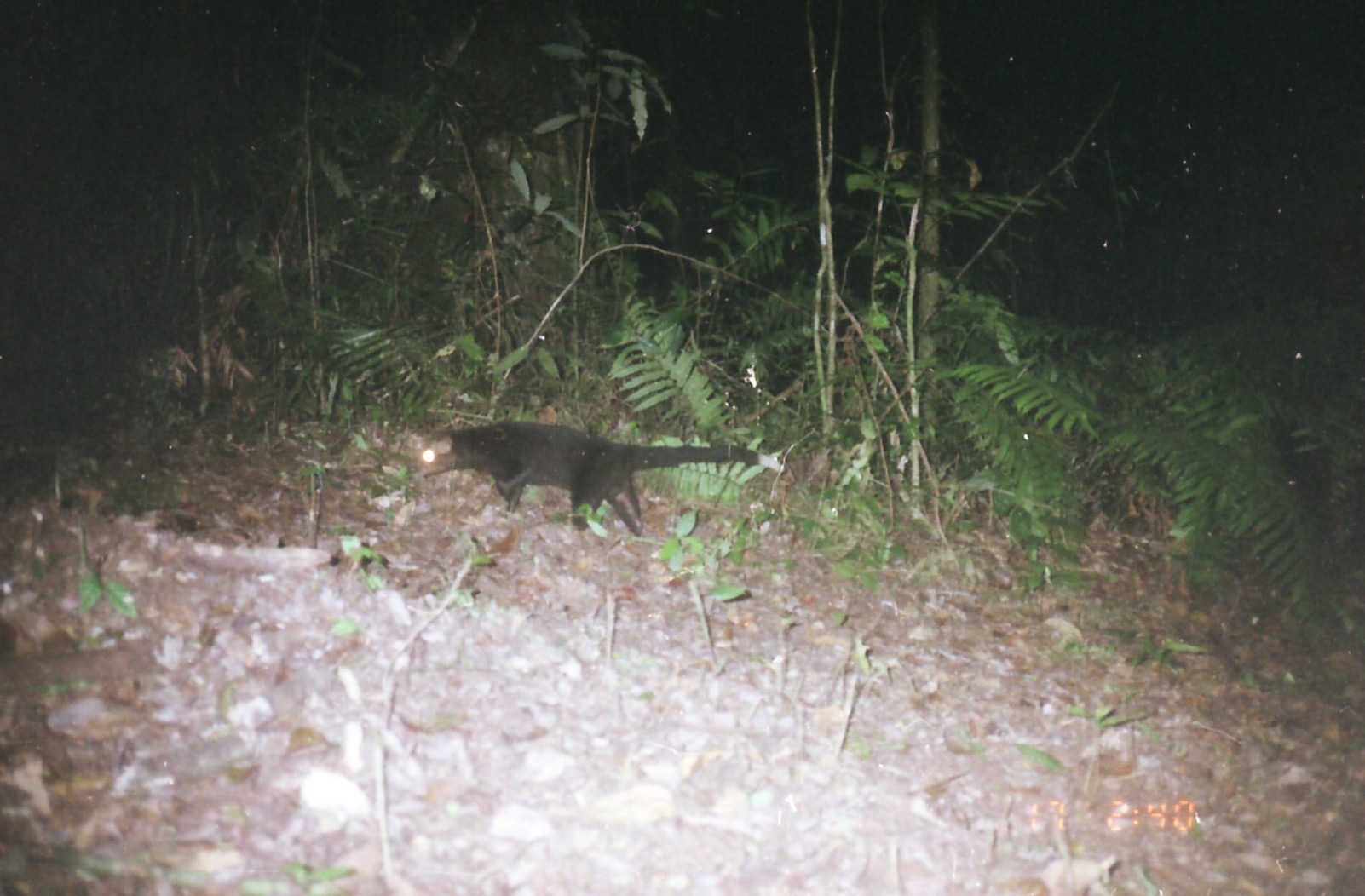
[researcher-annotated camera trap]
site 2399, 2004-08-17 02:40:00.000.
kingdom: Animalia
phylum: Chordata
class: Mammalia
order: Carnivora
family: Viverridae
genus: Paguma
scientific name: Paguma larvata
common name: masked palm civet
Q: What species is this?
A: Paguma larvata (masked palm civet).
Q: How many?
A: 1.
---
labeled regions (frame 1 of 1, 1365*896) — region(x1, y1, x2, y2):
paguma larvata: region(415, 420, 785, 536)